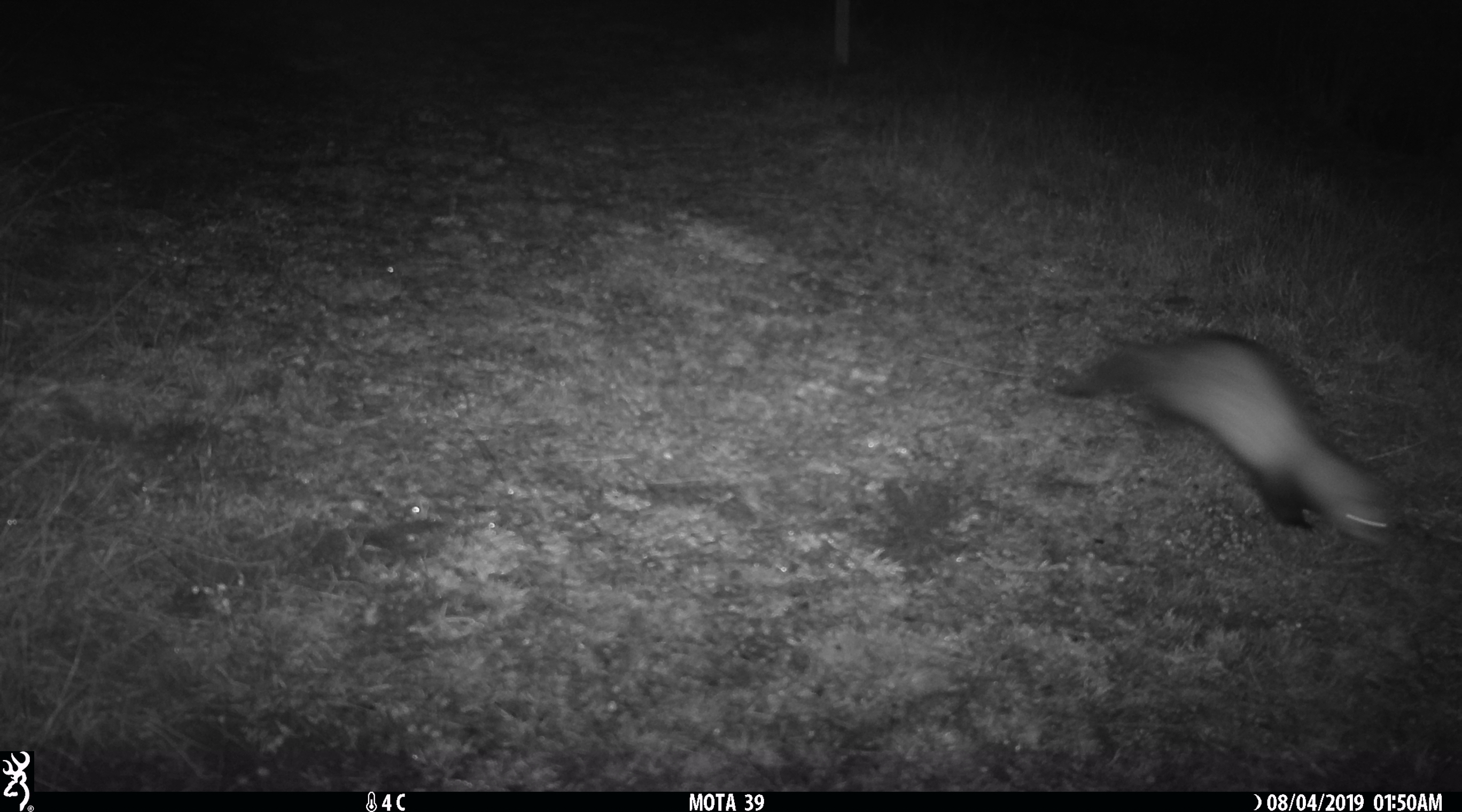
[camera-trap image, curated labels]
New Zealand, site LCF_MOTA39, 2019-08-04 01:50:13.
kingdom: Animalia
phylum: Chordata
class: Mammalia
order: Carnivora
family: Mustelidae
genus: Mustela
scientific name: Mustela furo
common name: ferret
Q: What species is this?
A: Ferret (Mustela furo).